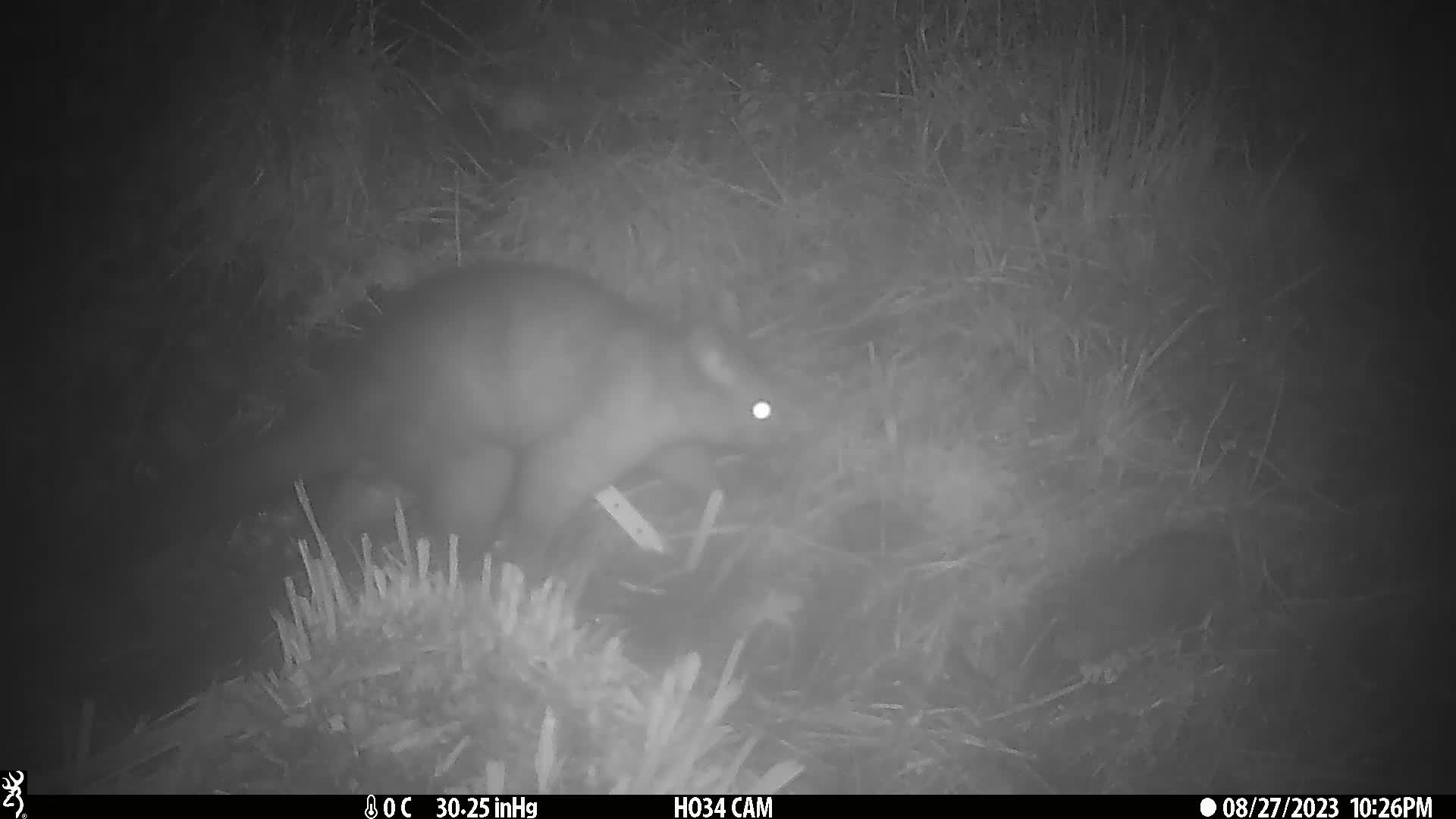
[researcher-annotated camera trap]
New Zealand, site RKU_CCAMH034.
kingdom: Animalia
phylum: Chordata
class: Mammalia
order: Diprotodontia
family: Phalangeridae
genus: Trichosurus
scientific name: Trichosurus vulpecula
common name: common brushtail possum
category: possum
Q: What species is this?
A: Possum (common brushtail possum) (Trichosurus vulpecula).